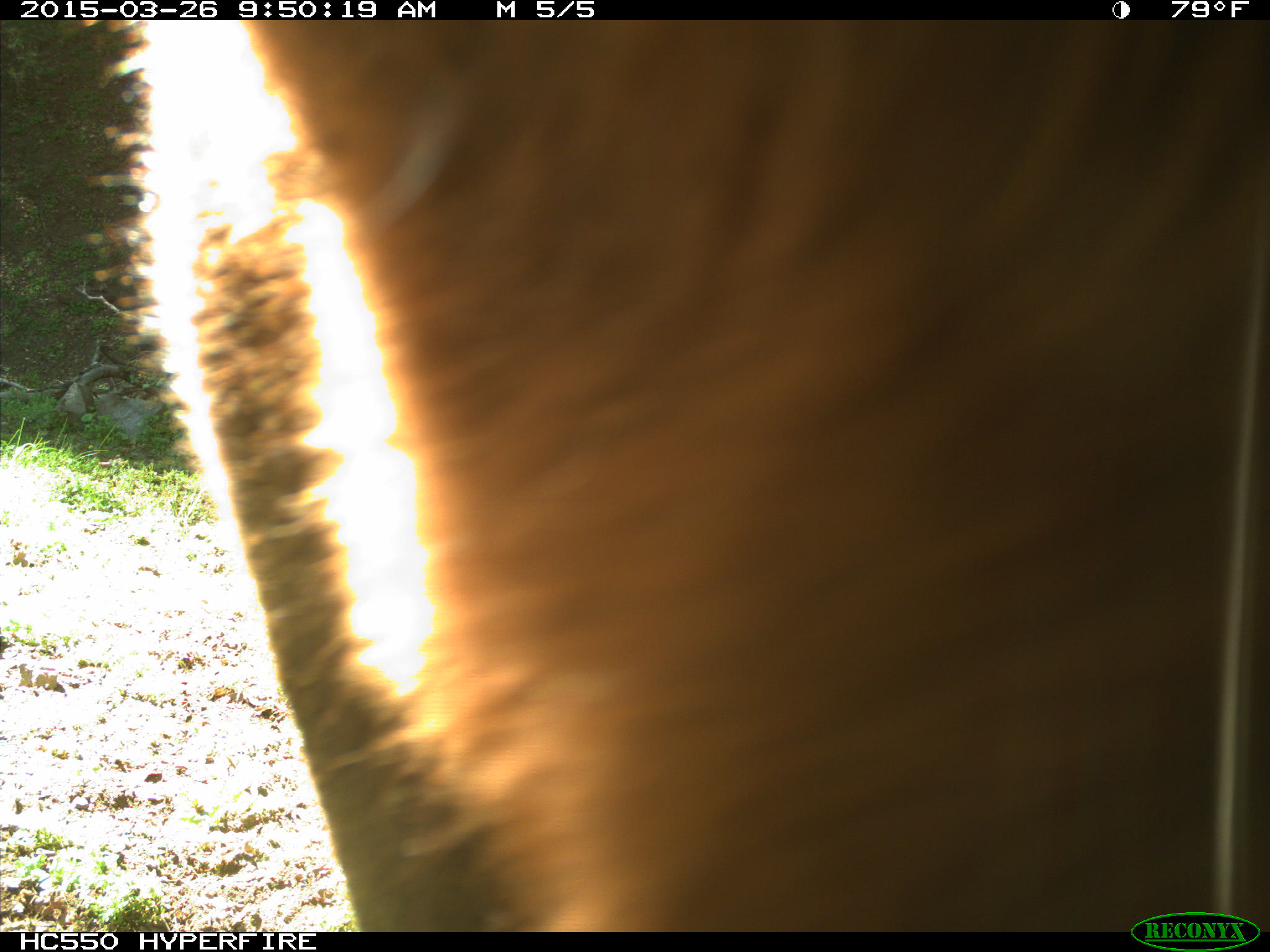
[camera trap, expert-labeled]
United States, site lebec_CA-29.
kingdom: Animalia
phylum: Chordata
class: Mammalia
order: Artiodactyla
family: Bovidae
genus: Bos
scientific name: Bos taurus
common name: domestic cow